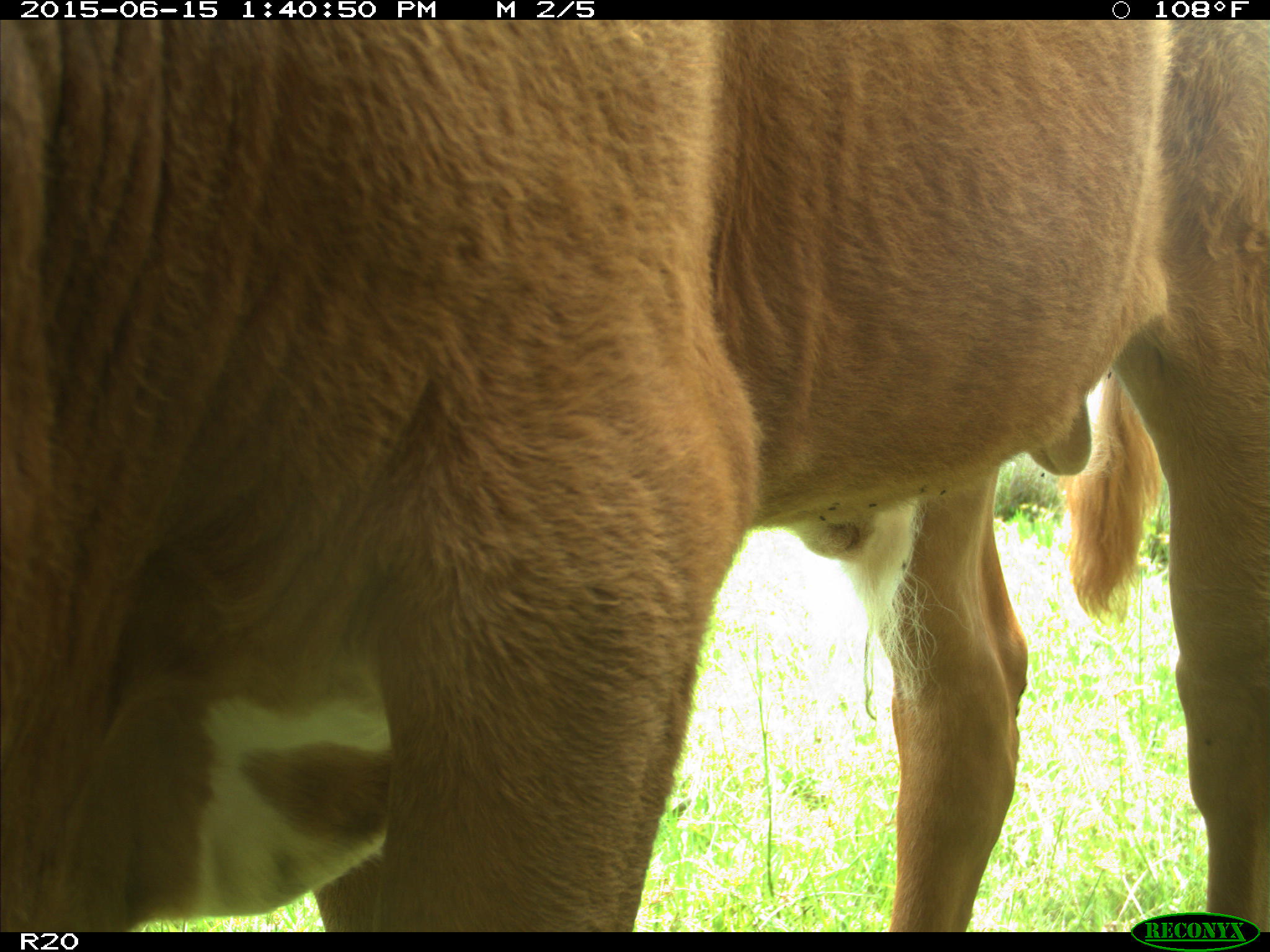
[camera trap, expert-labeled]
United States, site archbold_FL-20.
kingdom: Animalia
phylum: Chordata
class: Mammalia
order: Artiodactyla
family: Bovidae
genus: Bos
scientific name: Bos taurus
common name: domestic cow